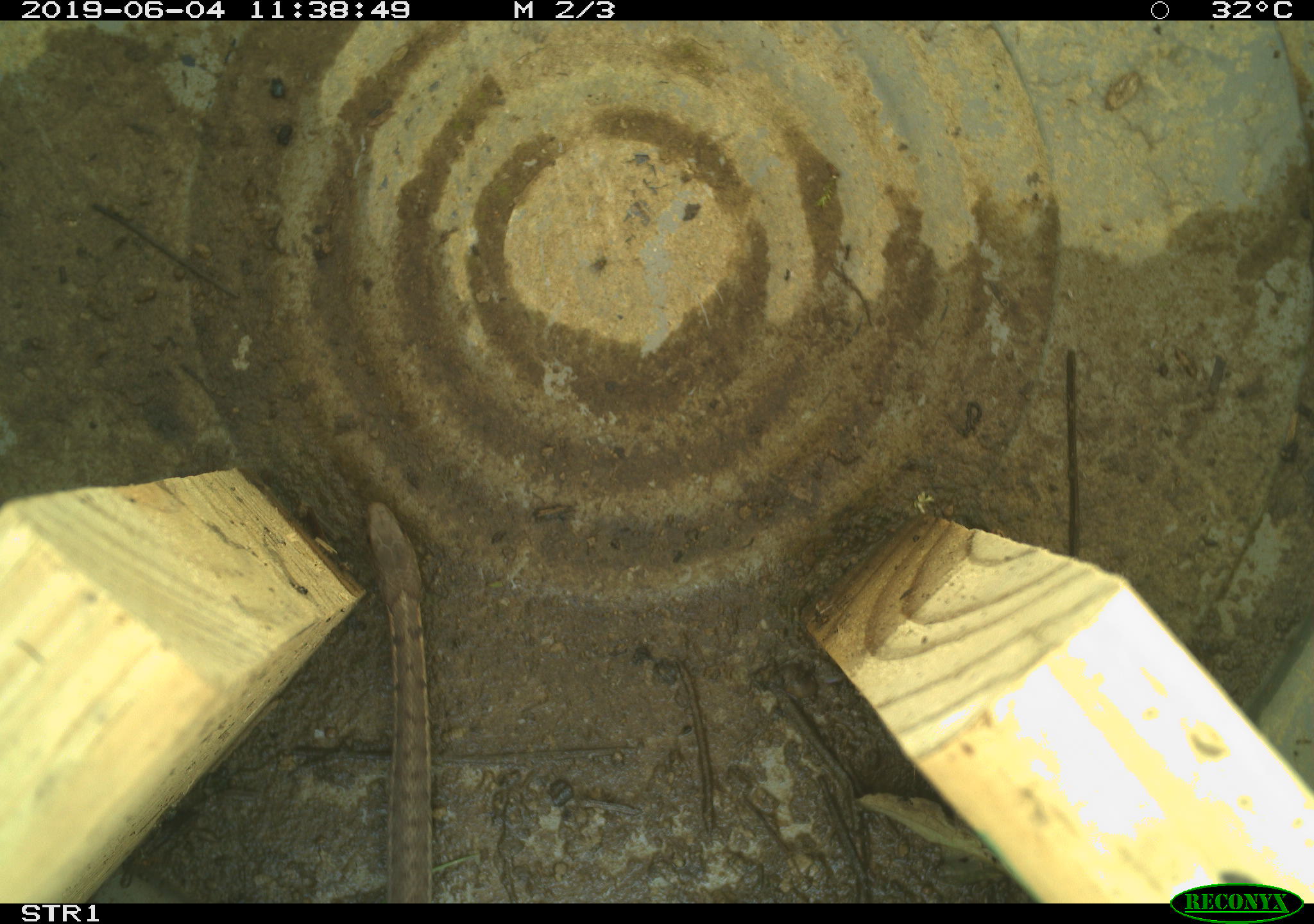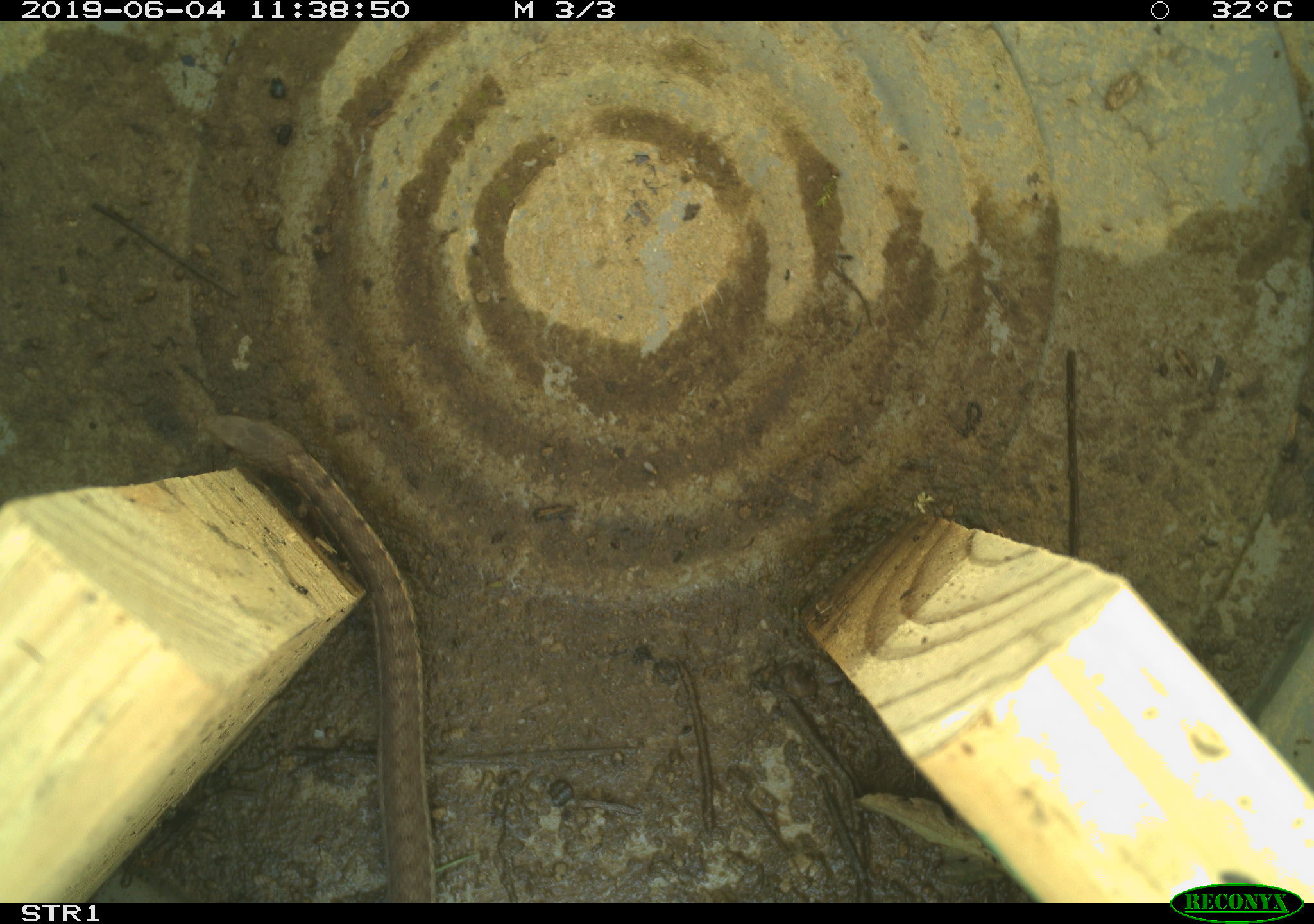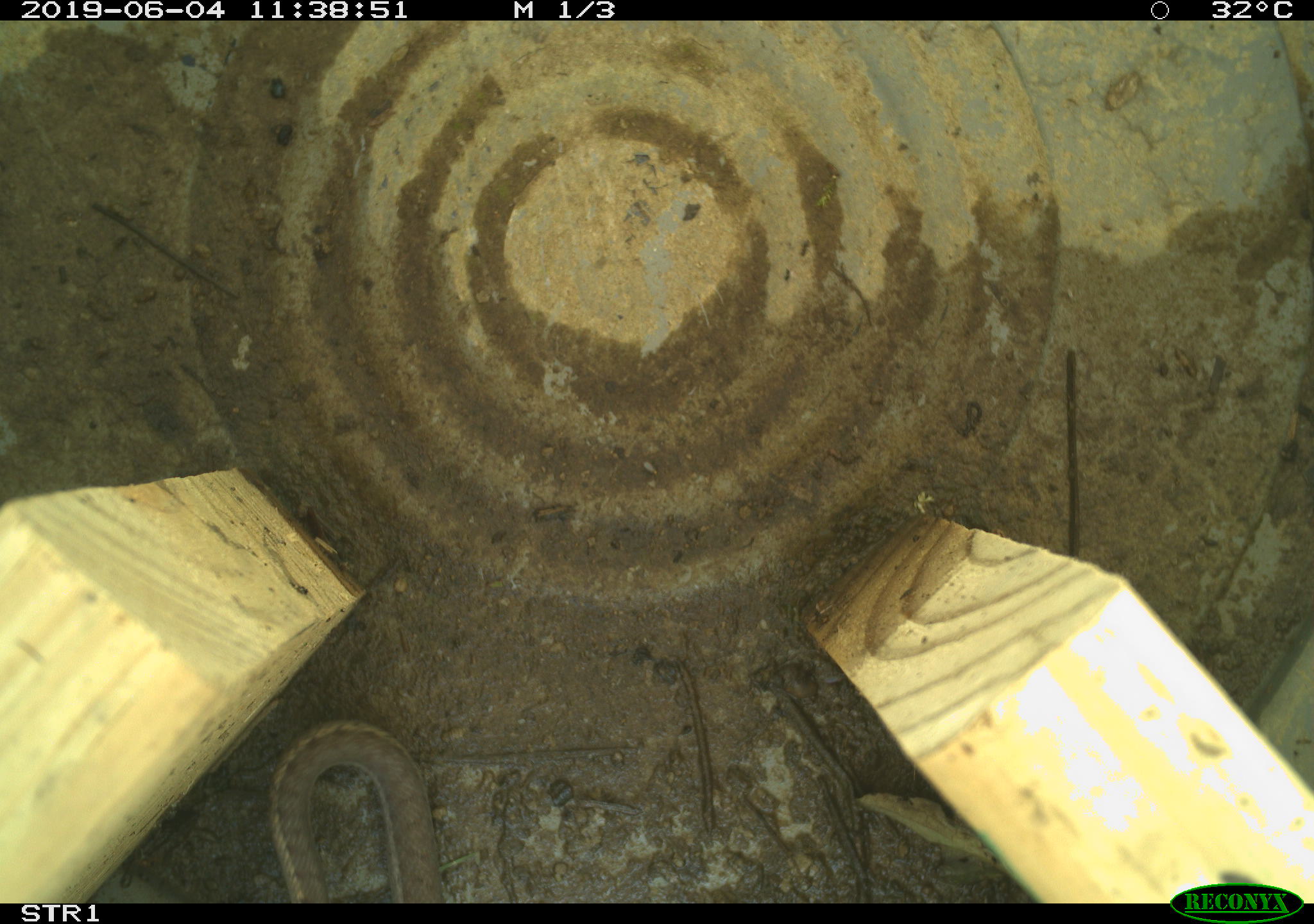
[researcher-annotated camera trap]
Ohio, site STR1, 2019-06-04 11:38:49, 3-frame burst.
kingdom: Animalia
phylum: Chordata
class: Reptilia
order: Squamata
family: Colubridae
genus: Thamnophis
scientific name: Thamnophis sirtalis sirtalis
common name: eastern gartersnake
Eastern gartersnake (Thamnophis sirtalis sirtalis).